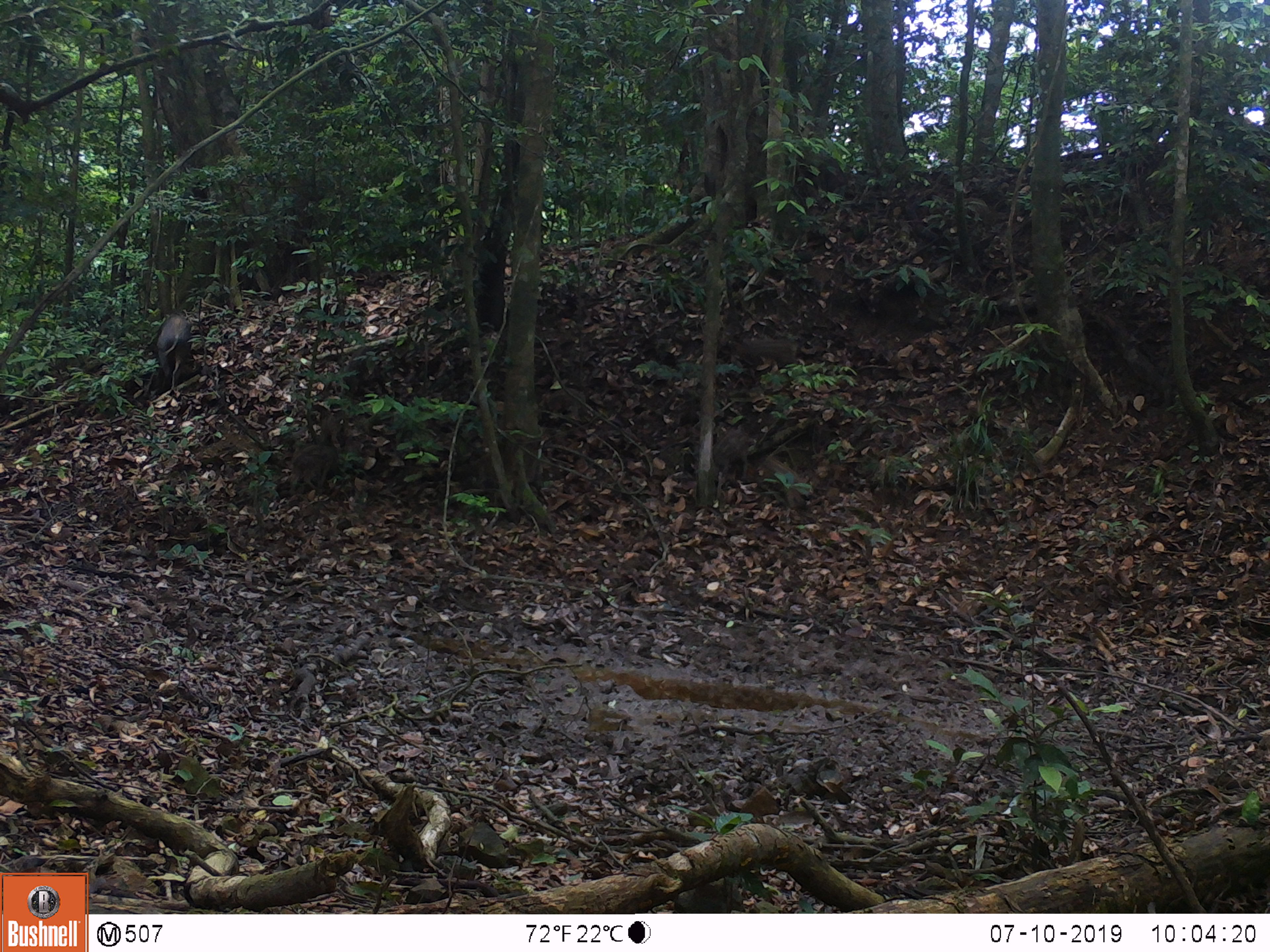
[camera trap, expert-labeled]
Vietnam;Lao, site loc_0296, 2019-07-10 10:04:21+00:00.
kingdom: Animalia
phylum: Chordata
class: Mammalia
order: Artiodactyla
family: Suidae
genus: Sus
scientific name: Sus scrofa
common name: eurasian wild pig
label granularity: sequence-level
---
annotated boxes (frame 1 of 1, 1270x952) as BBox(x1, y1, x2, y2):
eurasian wild pig: BBox(155, 311, 192, 390); BBox(287, 443, 341, 497)